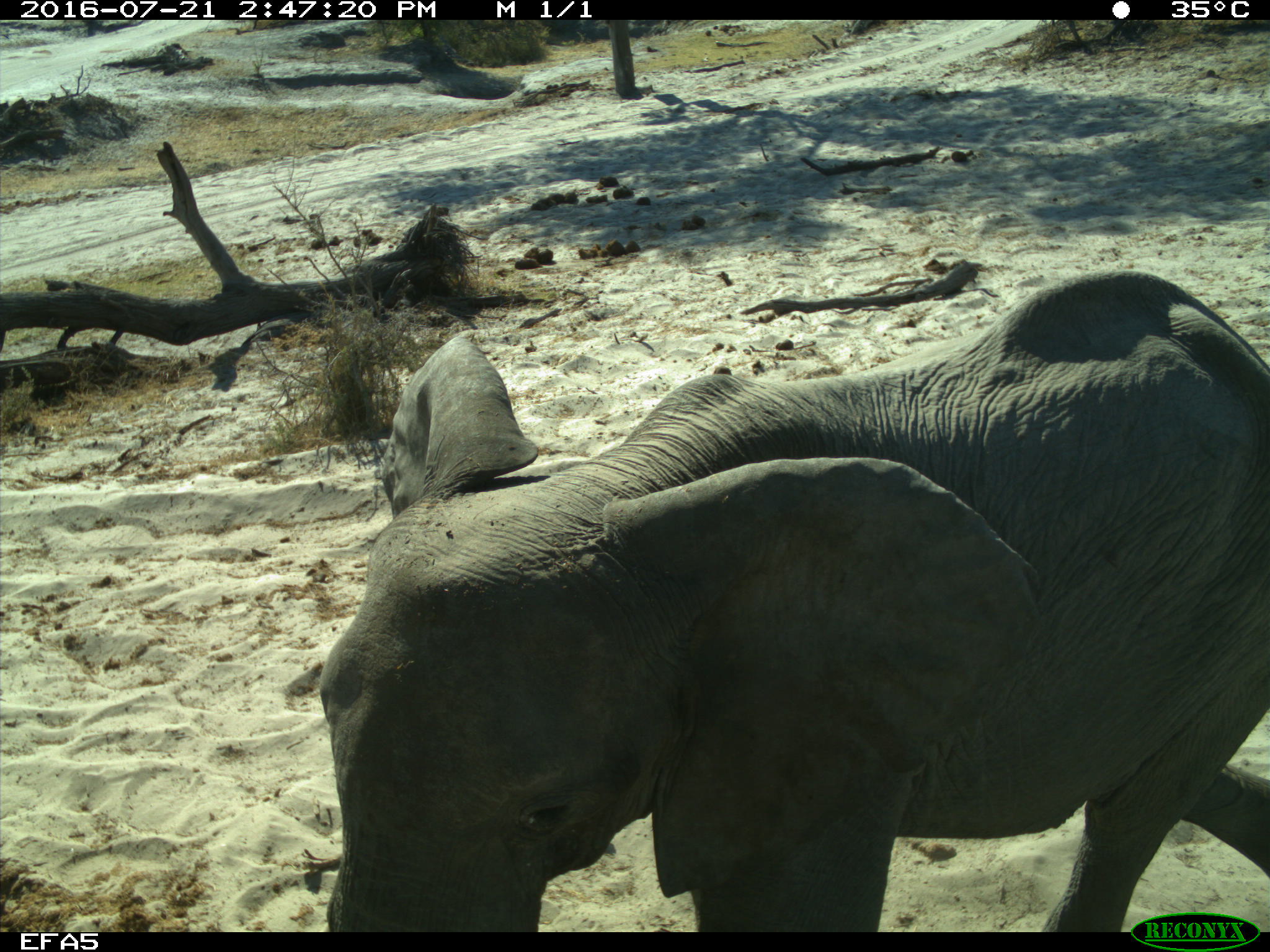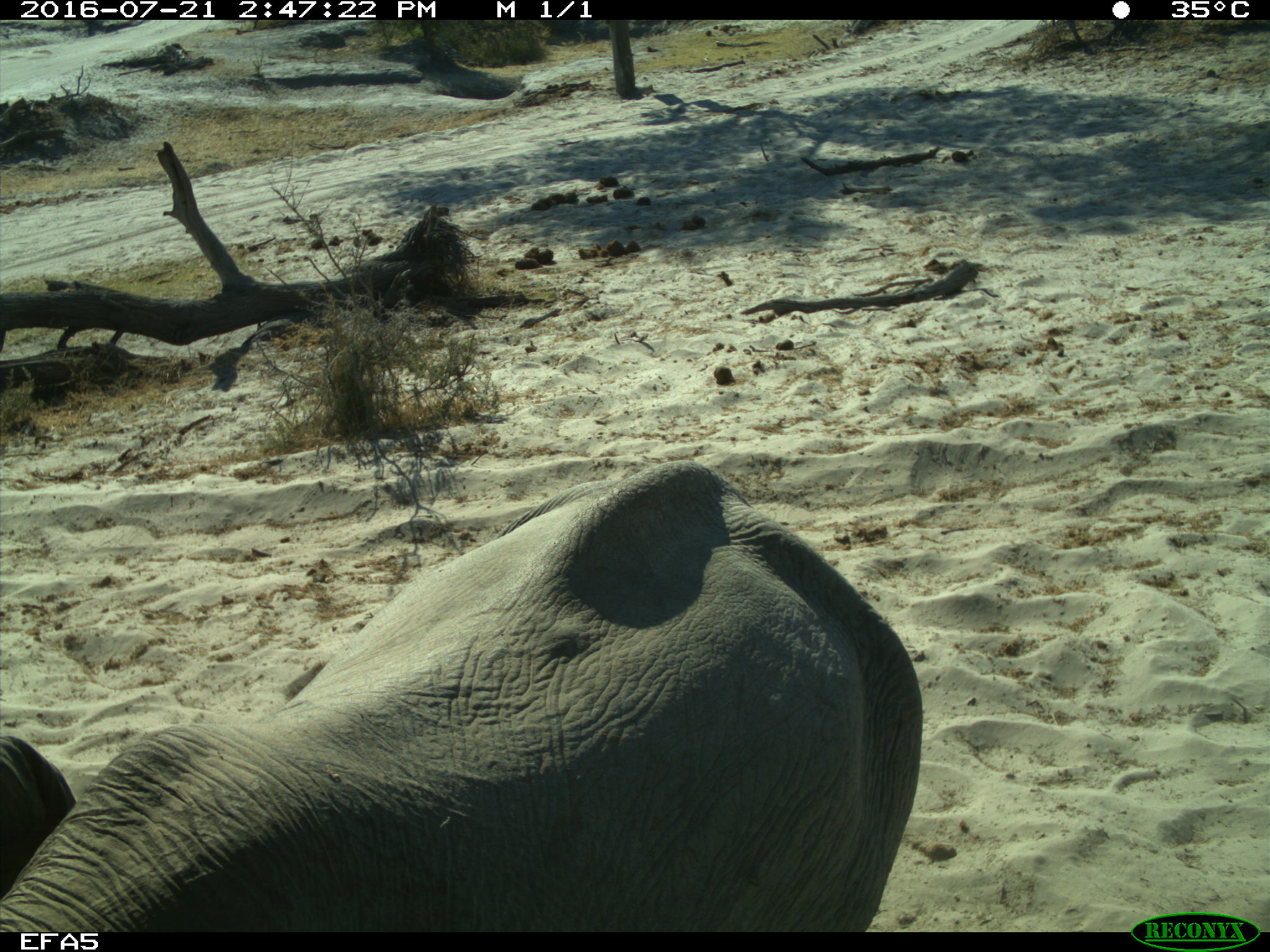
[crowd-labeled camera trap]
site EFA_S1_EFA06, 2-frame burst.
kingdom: Animalia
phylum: Chordata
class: Mammalia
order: Proboscidea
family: Elephantidae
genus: Loxodonta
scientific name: Loxodonta africana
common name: african bush elephant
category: elephant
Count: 1.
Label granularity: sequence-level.